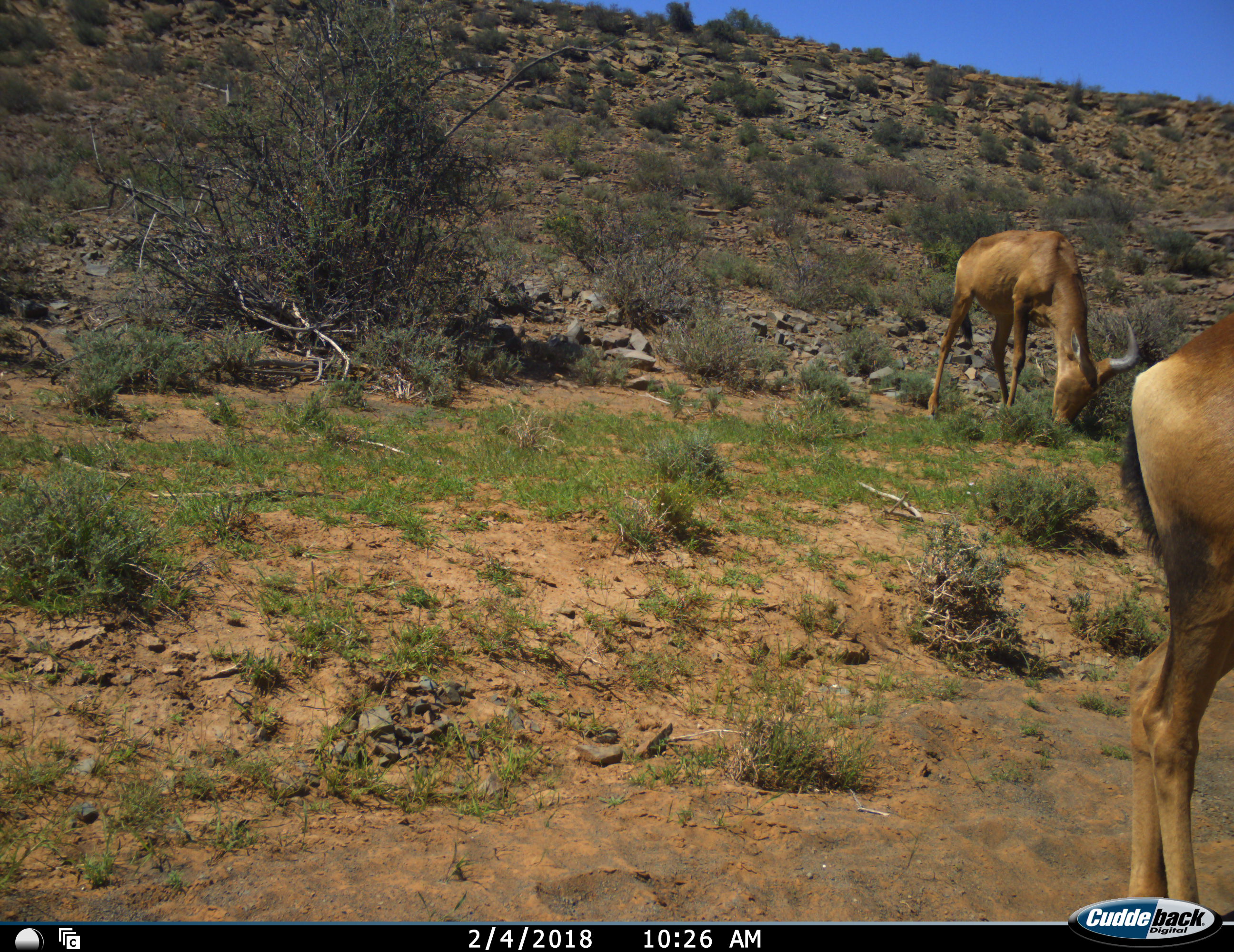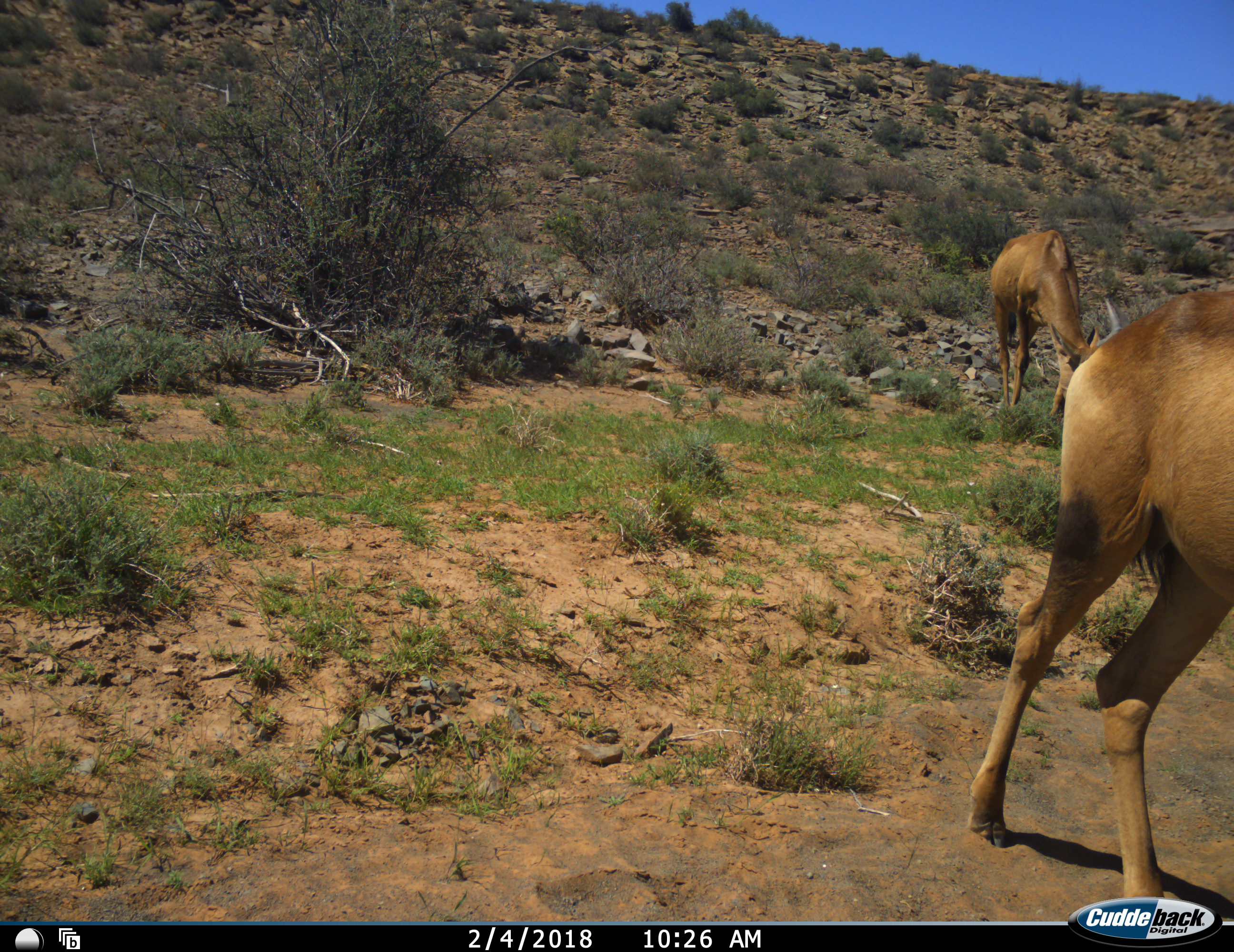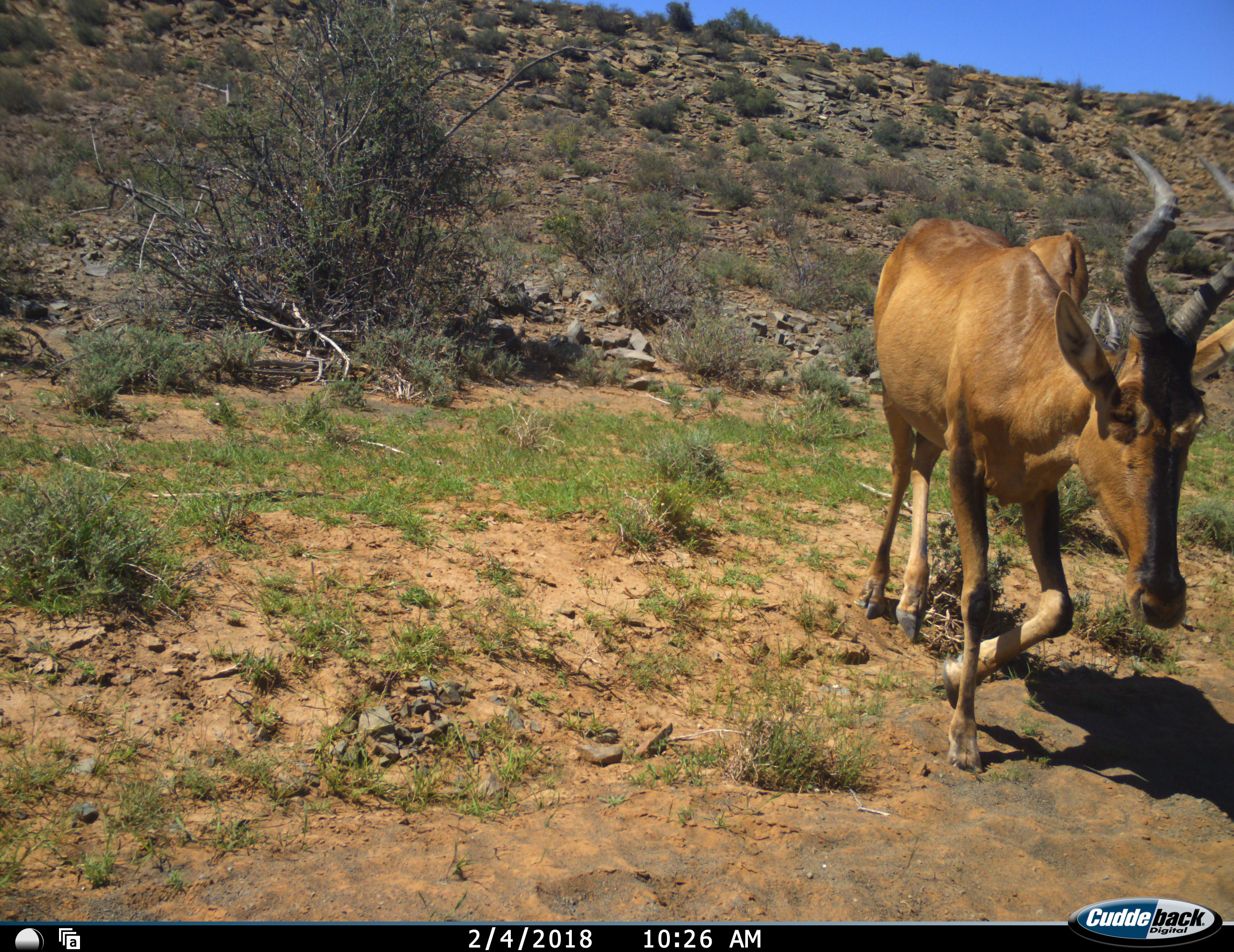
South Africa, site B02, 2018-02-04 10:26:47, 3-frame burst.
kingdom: Animalia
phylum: Chordata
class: Mammalia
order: Artiodactyla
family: Bovidae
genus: Alcelaphus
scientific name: Alcelaphus buselaphus caama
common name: red hartebeest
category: hartebeestred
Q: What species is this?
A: Hartebeestred (red hartebeest) (Alcelaphus buselaphus caama).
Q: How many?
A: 2.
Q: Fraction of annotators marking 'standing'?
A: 33%.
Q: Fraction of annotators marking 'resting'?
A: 0%.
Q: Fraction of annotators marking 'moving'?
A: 56%.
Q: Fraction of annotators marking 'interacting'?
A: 11%.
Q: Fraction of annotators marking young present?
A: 0%.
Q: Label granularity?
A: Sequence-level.